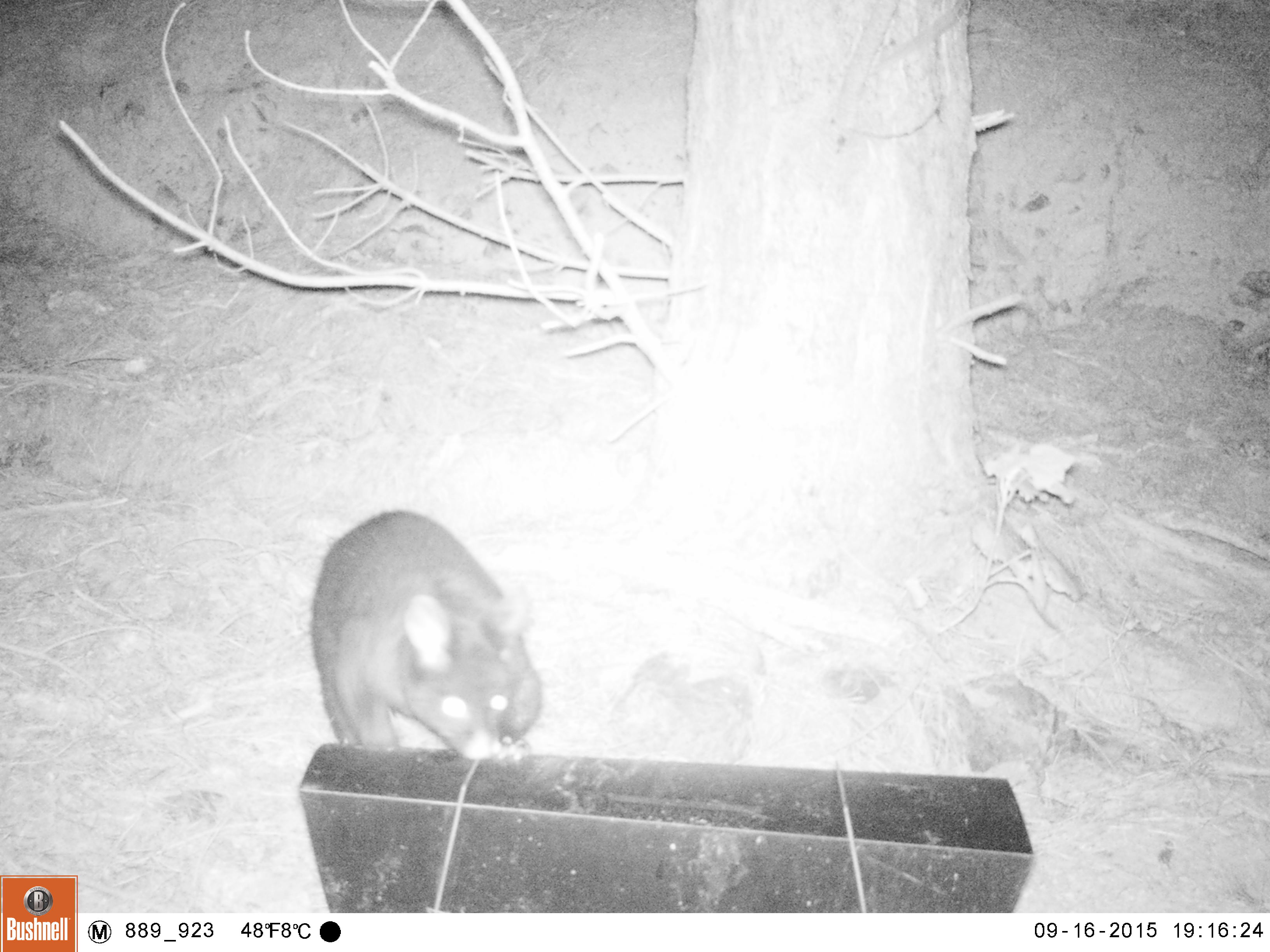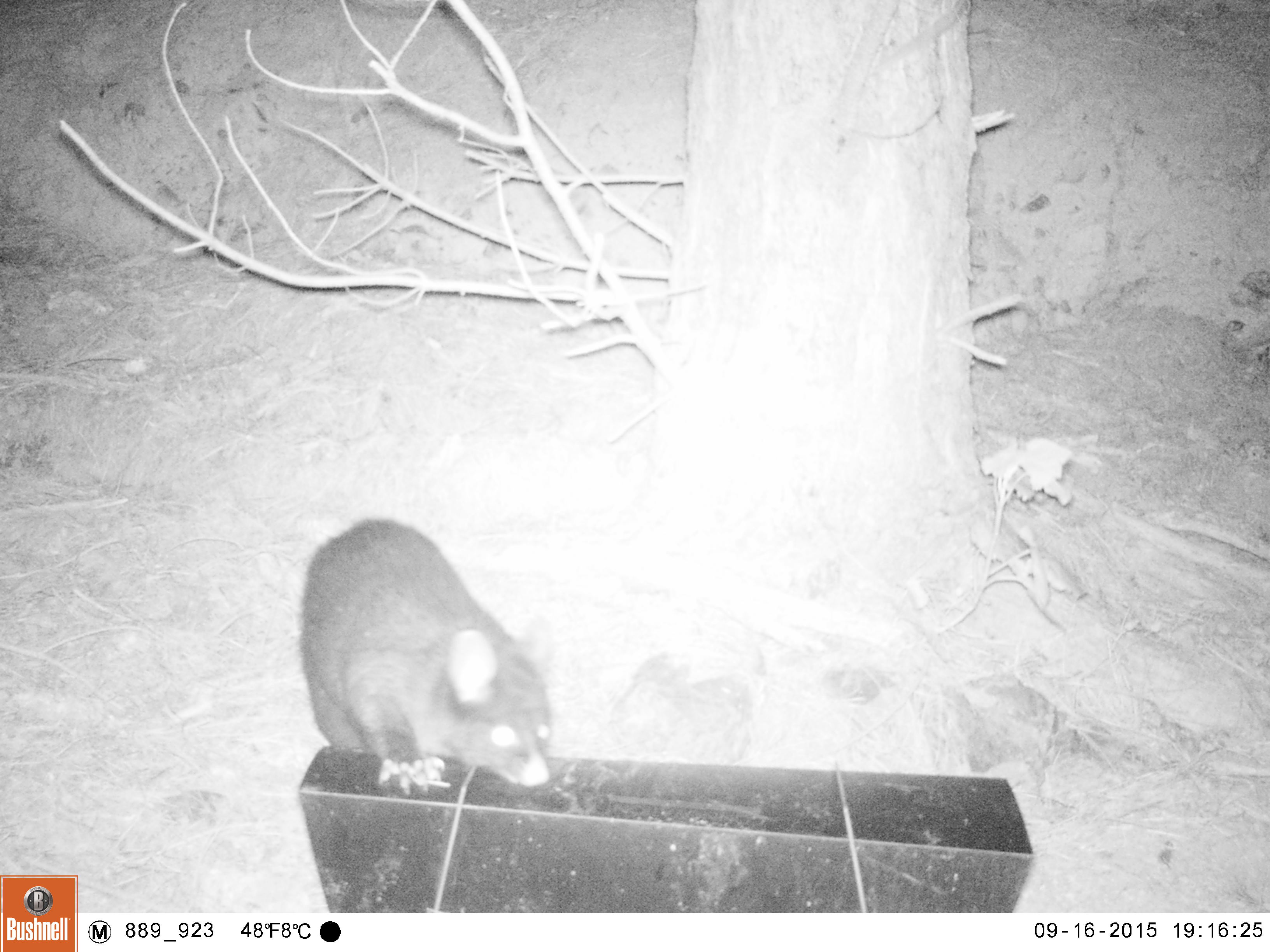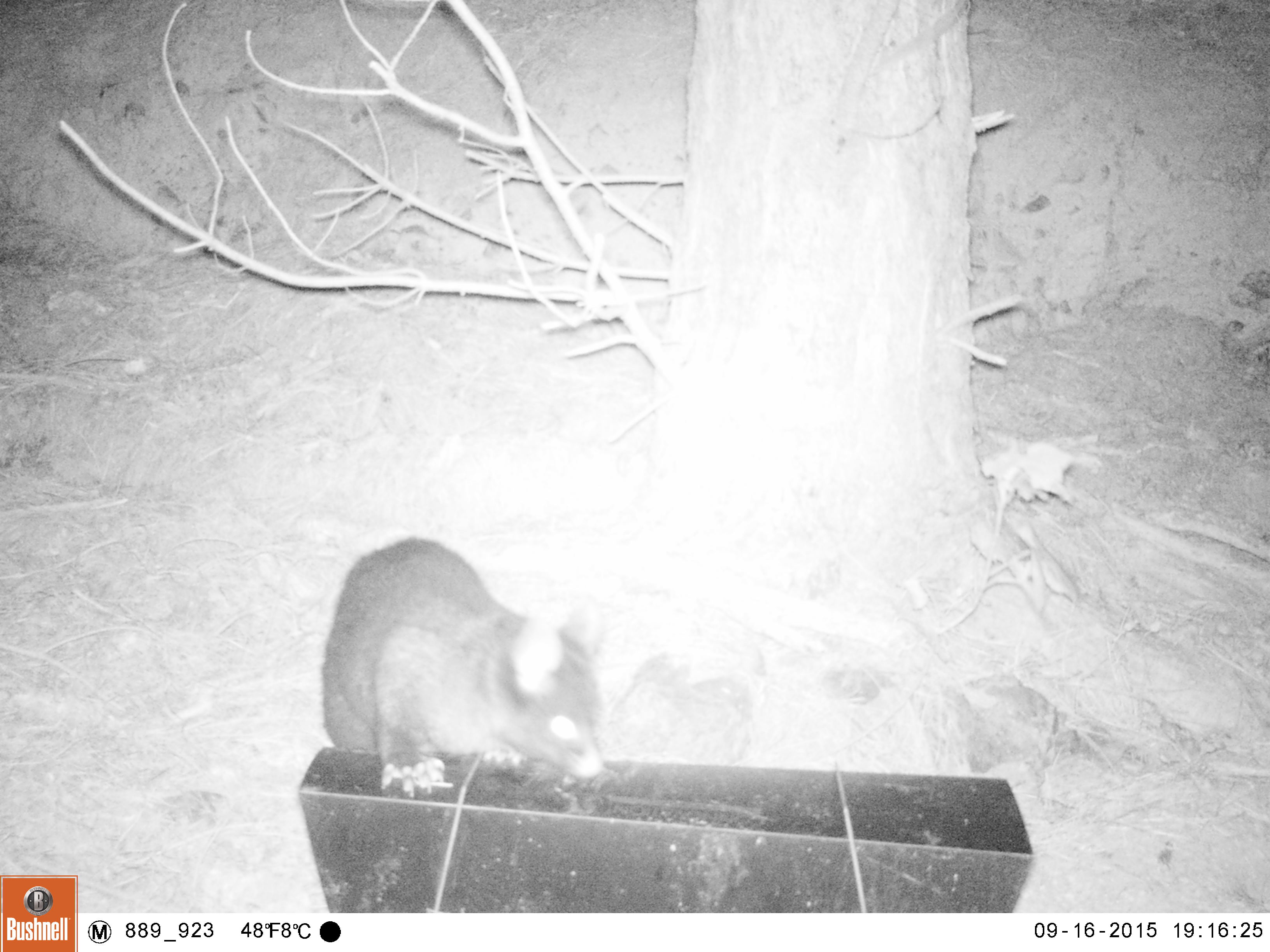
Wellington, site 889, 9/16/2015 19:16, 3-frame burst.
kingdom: Animalia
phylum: Chordata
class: Mammalia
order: Didelphimorphia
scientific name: Didelphimorphia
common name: possum